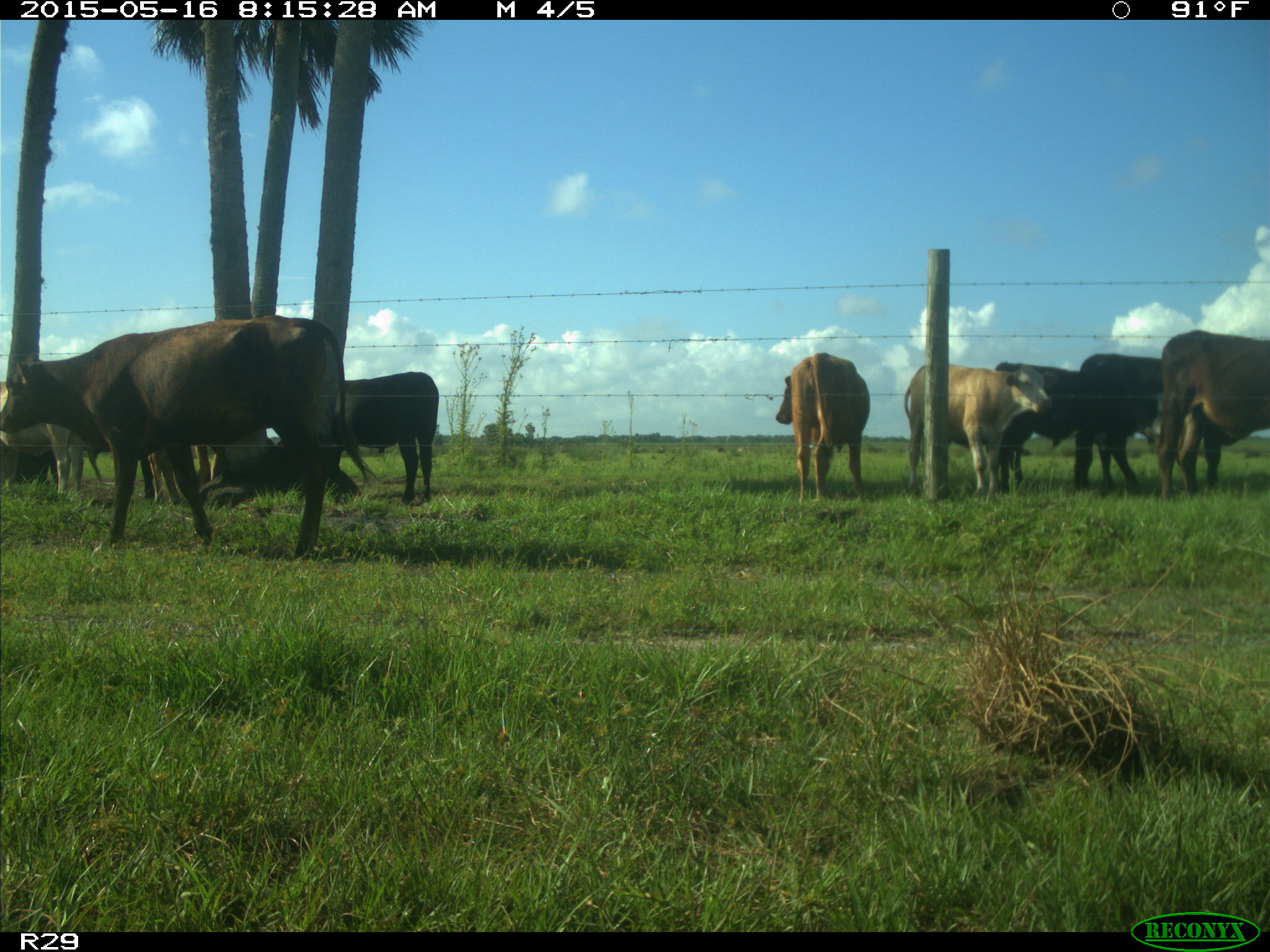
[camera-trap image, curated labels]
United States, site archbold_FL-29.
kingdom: Animalia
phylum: Chordata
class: Mammalia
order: Artiodactyla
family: Bovidae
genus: Bos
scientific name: Bos taurus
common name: domestic cow